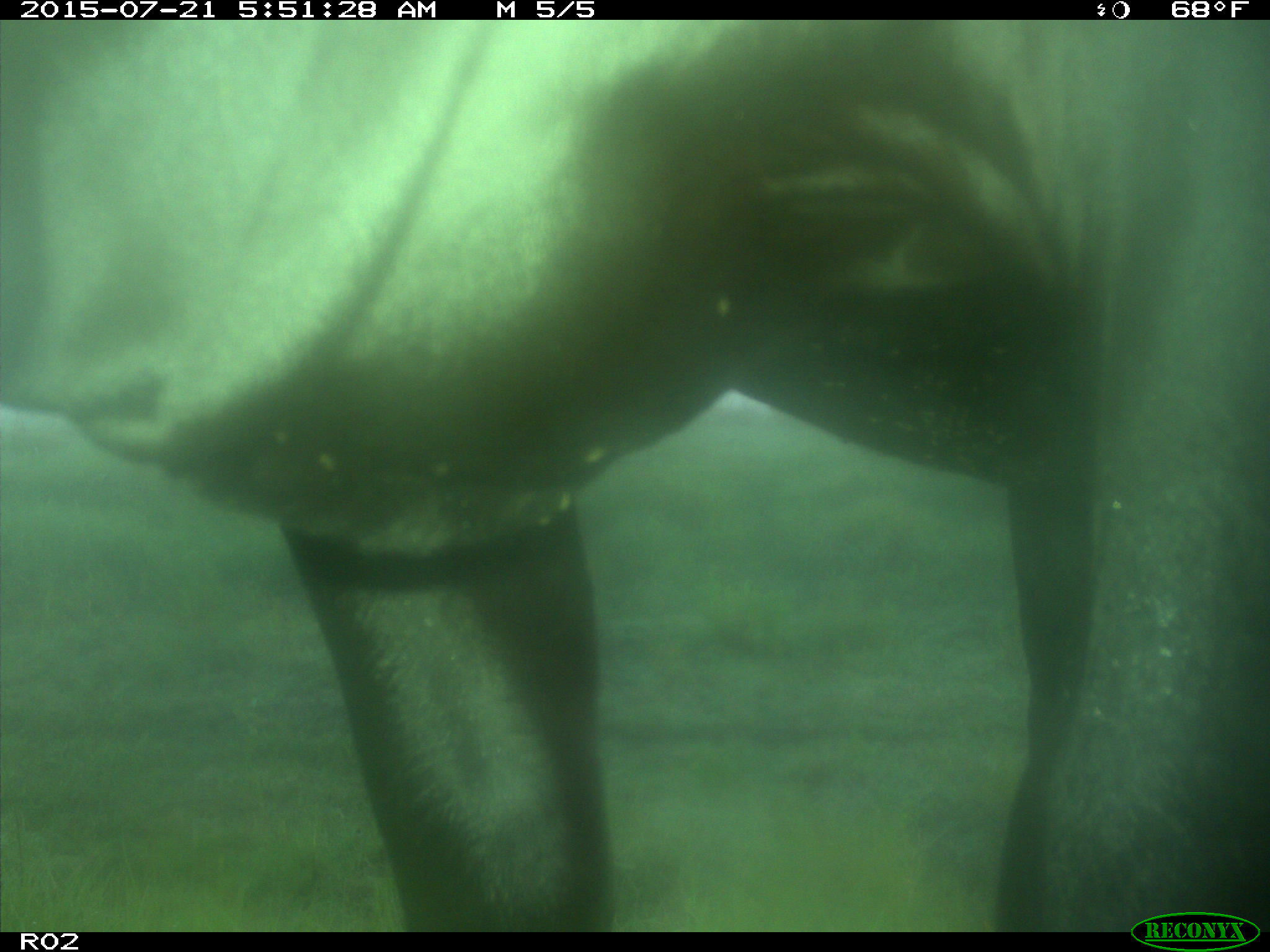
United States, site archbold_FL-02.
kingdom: Animalia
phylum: Chordata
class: Mammalia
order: Artiodactyla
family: Bovidae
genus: Bos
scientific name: Bos taurus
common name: domestic cow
Bos taurus (domestic cow).